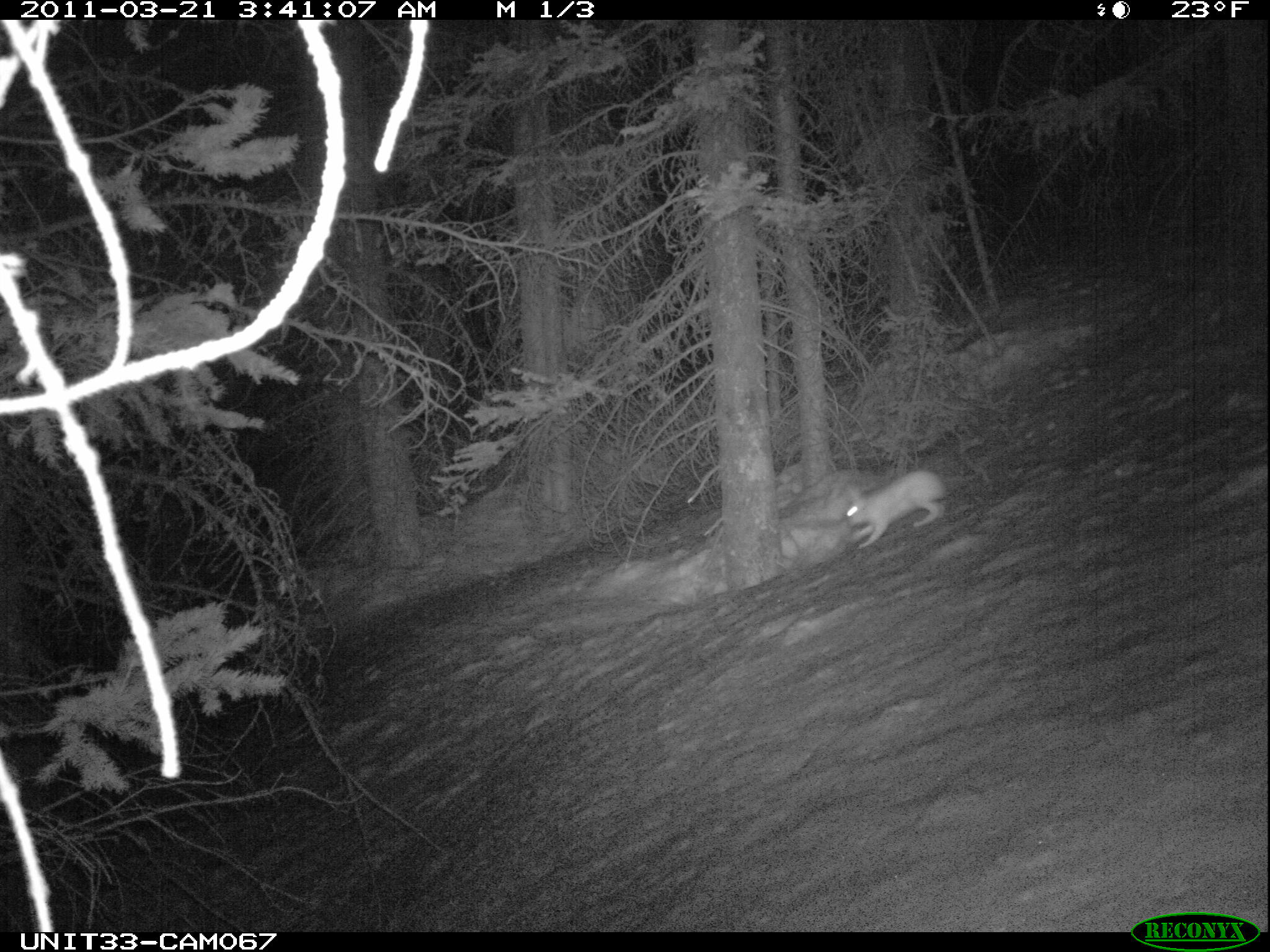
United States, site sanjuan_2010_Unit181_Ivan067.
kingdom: Animalia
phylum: Chordata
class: Mammalia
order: Lagomorpha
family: Leporidae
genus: Lepus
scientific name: Lepus americanus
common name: snowshoe hare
Lepus americanus (snowshoe hare).